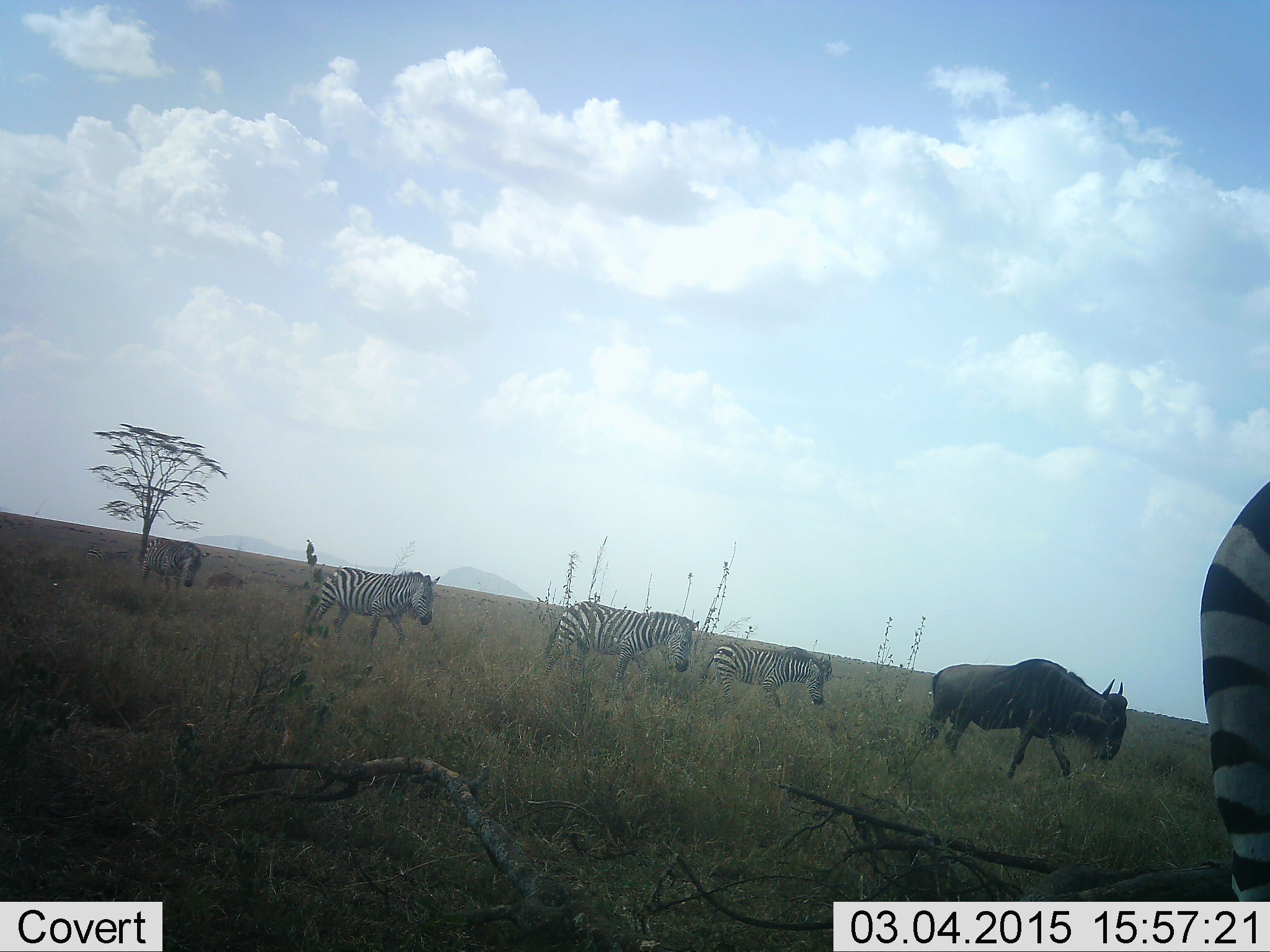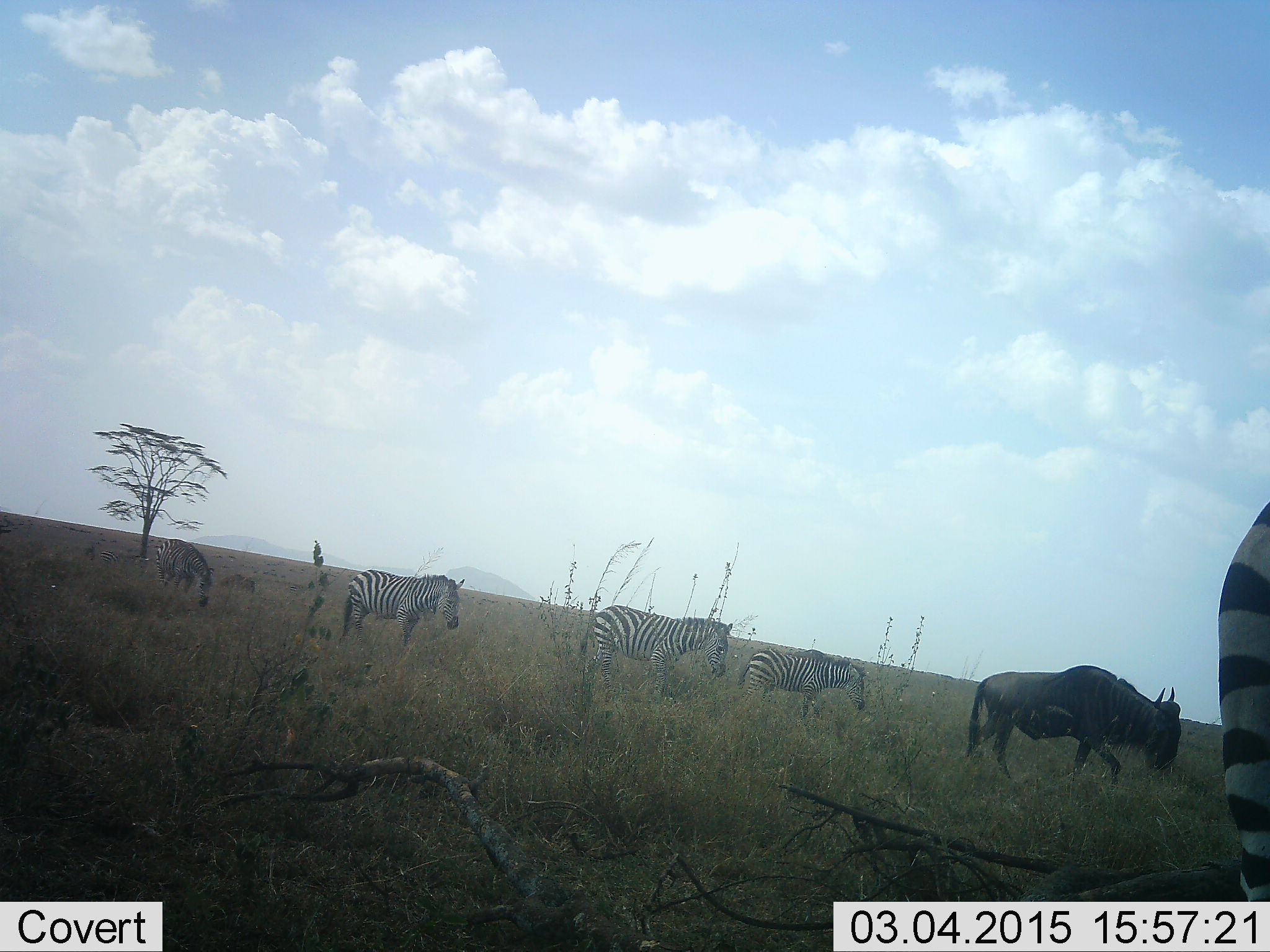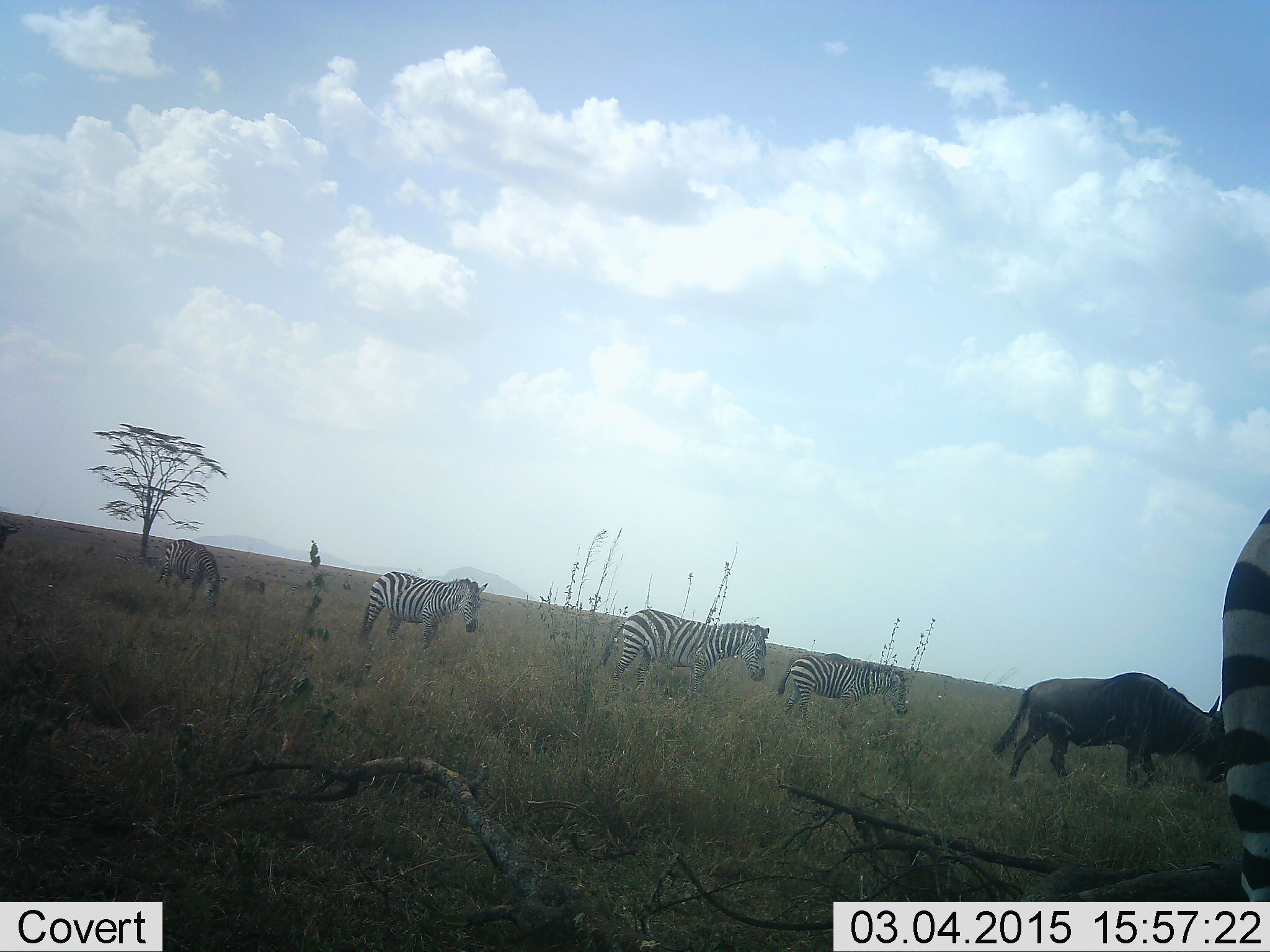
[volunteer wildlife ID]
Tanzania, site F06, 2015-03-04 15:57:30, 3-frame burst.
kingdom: Animalia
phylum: Chordata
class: Mammalia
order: Artiodactyla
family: Bovidae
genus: Connochaetes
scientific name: Connochaetes taurinus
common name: blue wildebeest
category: wildebeest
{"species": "wildebeest (blue wildebeest) (Connochaetes taurinus)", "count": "1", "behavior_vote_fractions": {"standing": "0%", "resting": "0%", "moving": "90%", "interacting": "0%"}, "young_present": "0%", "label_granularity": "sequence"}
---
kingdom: Animalia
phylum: Chordata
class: Mammalia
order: Perissodactyla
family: Equidae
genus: Equus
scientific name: Equus quagga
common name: plains zebra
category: zebra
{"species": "zebra (plains zebra) (Equus quagga)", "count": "5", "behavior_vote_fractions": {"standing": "18%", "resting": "0%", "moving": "82%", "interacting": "0%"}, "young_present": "18%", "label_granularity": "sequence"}